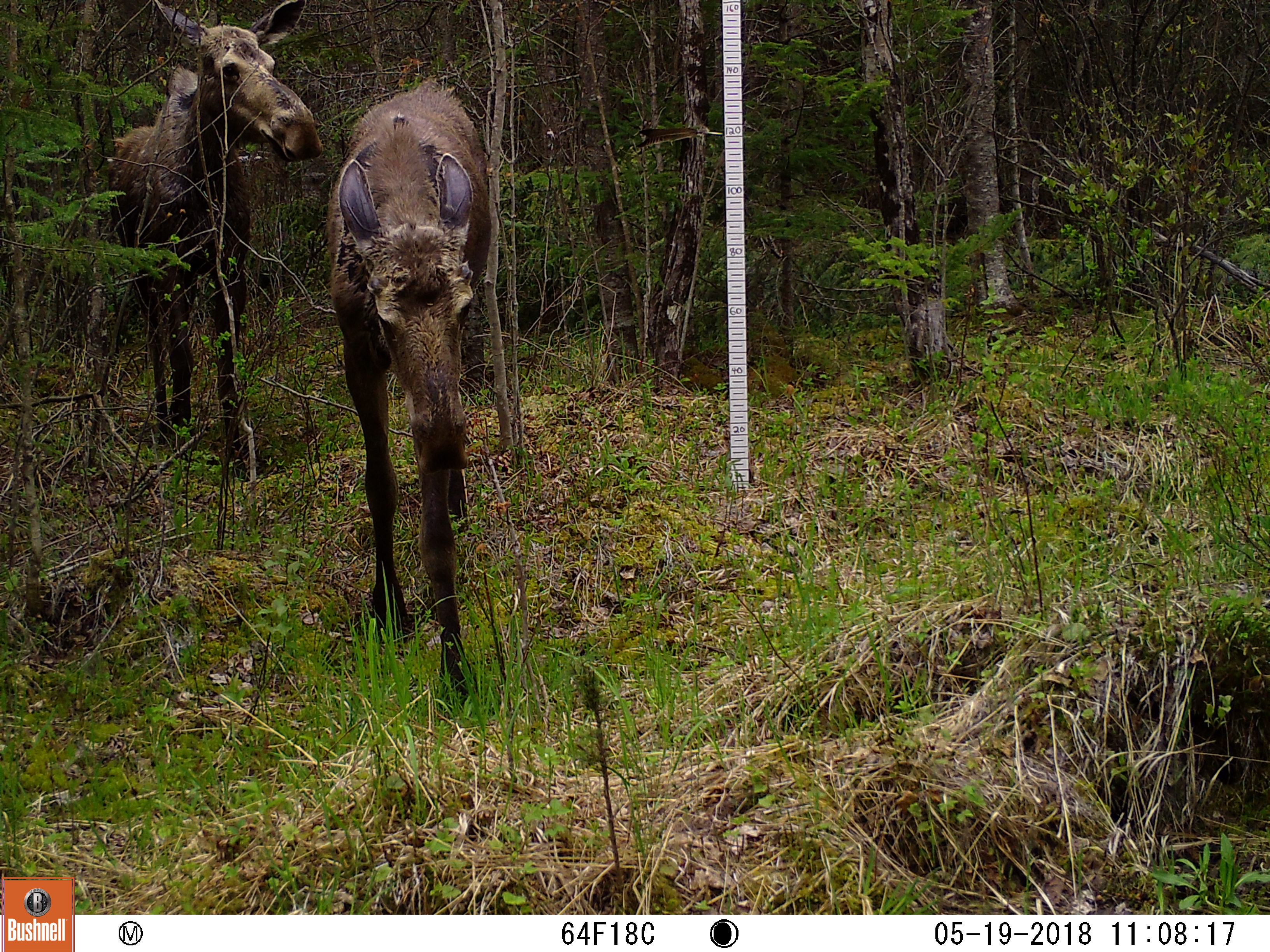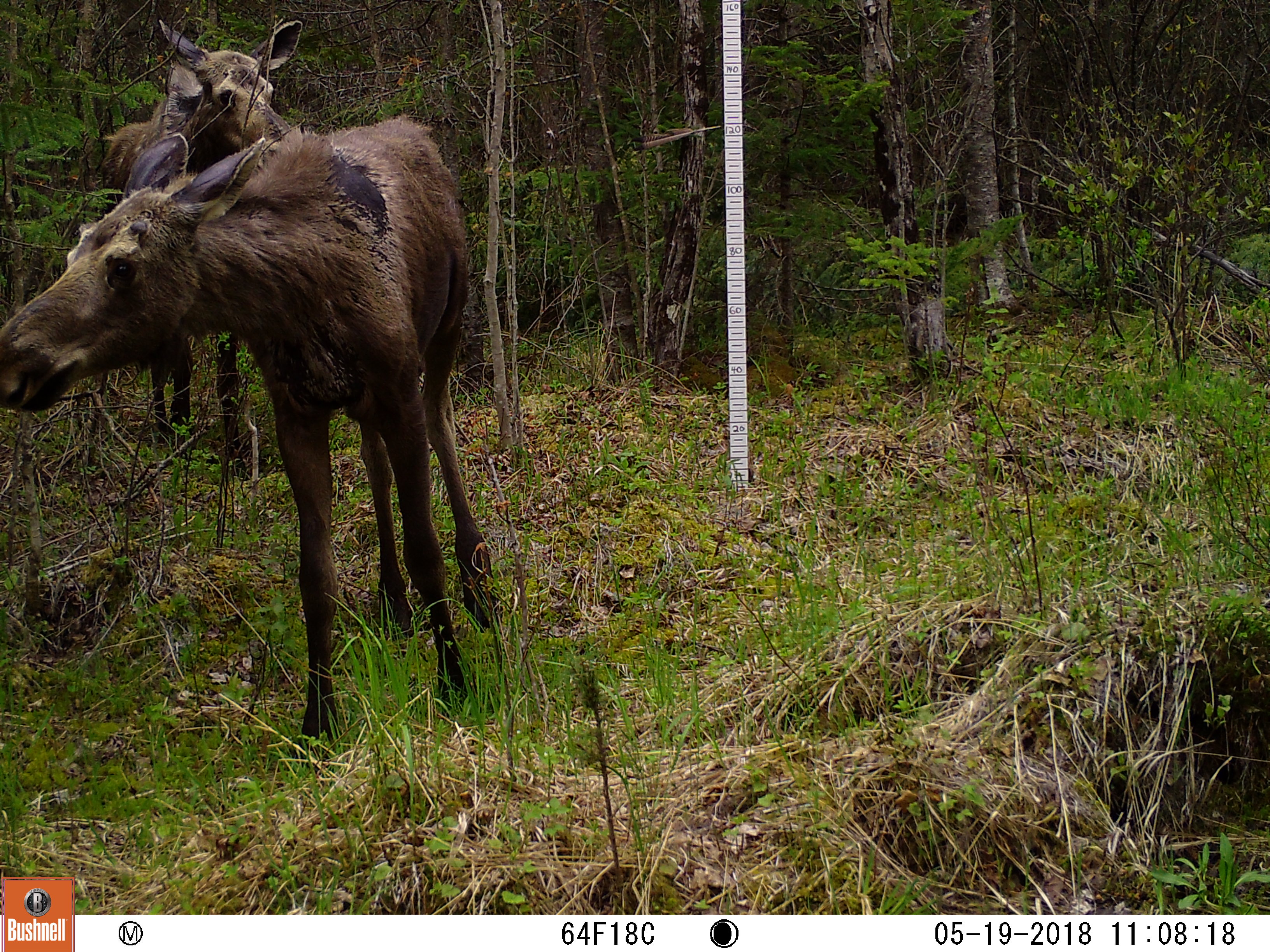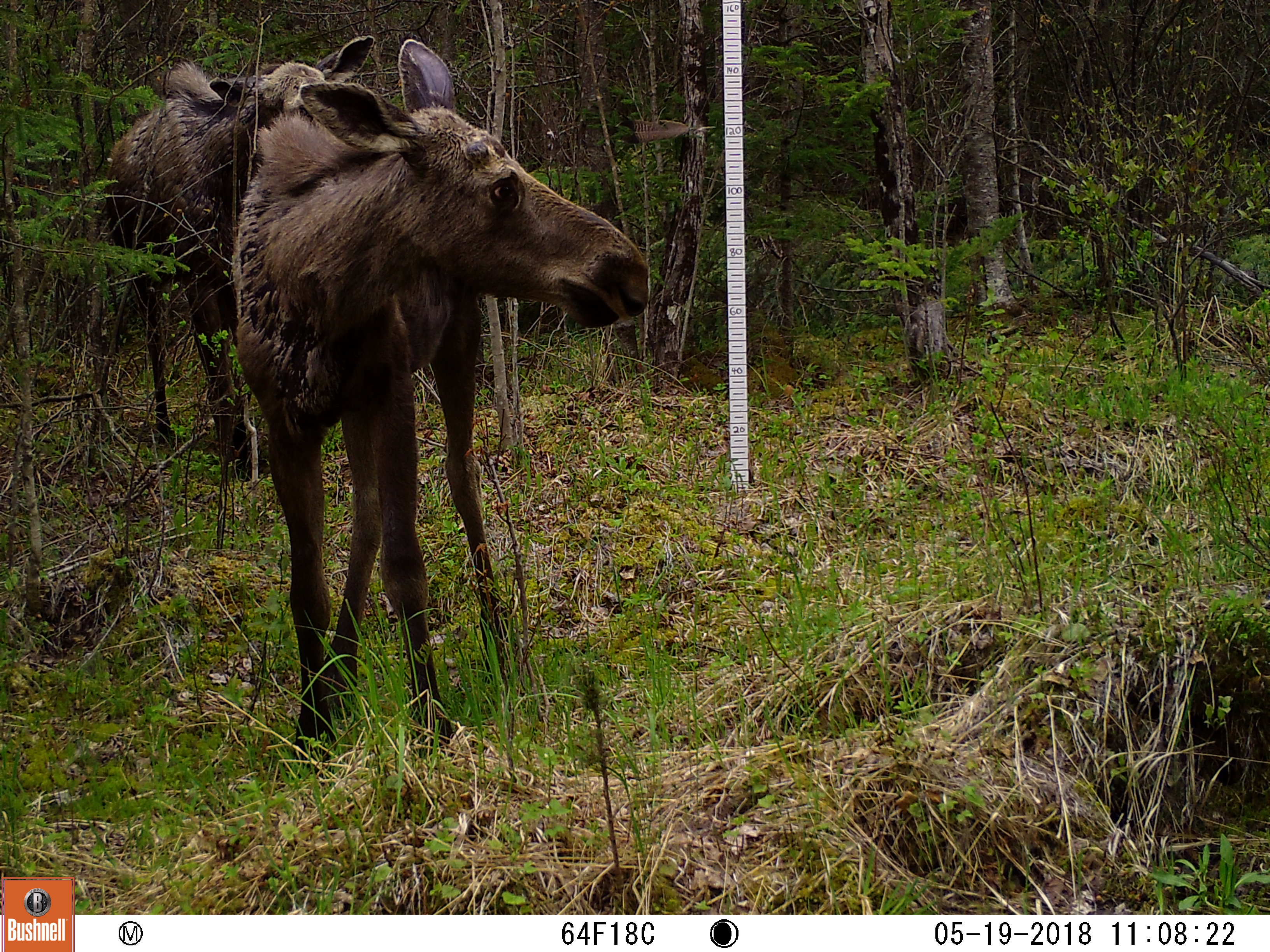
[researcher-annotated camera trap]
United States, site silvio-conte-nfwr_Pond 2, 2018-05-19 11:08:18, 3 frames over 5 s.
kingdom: Animalia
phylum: Chordata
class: Mammalia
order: Artiodactyla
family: Cervidae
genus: Alces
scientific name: Alces alces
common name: moose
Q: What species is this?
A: Moose (Alces alces).